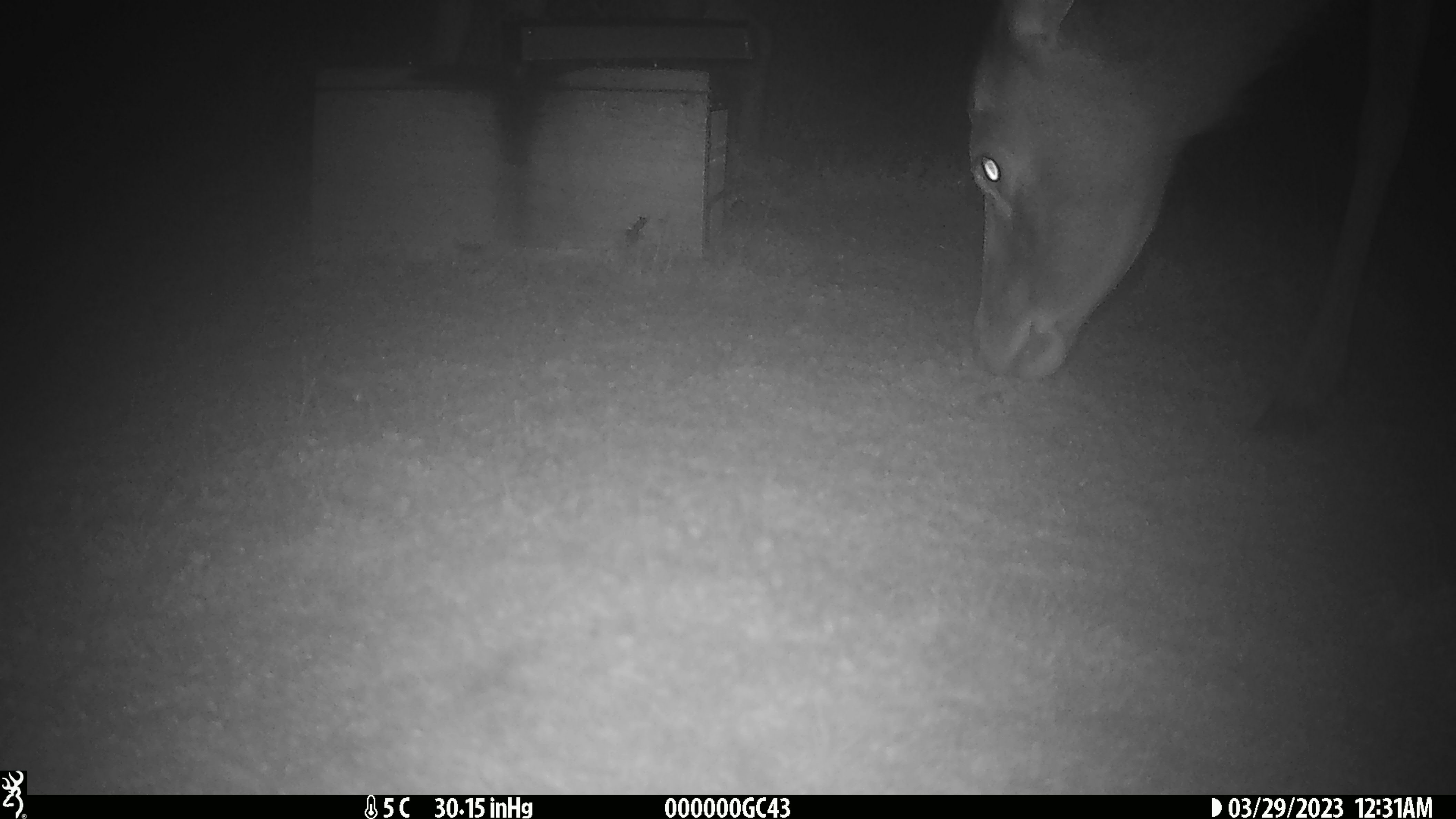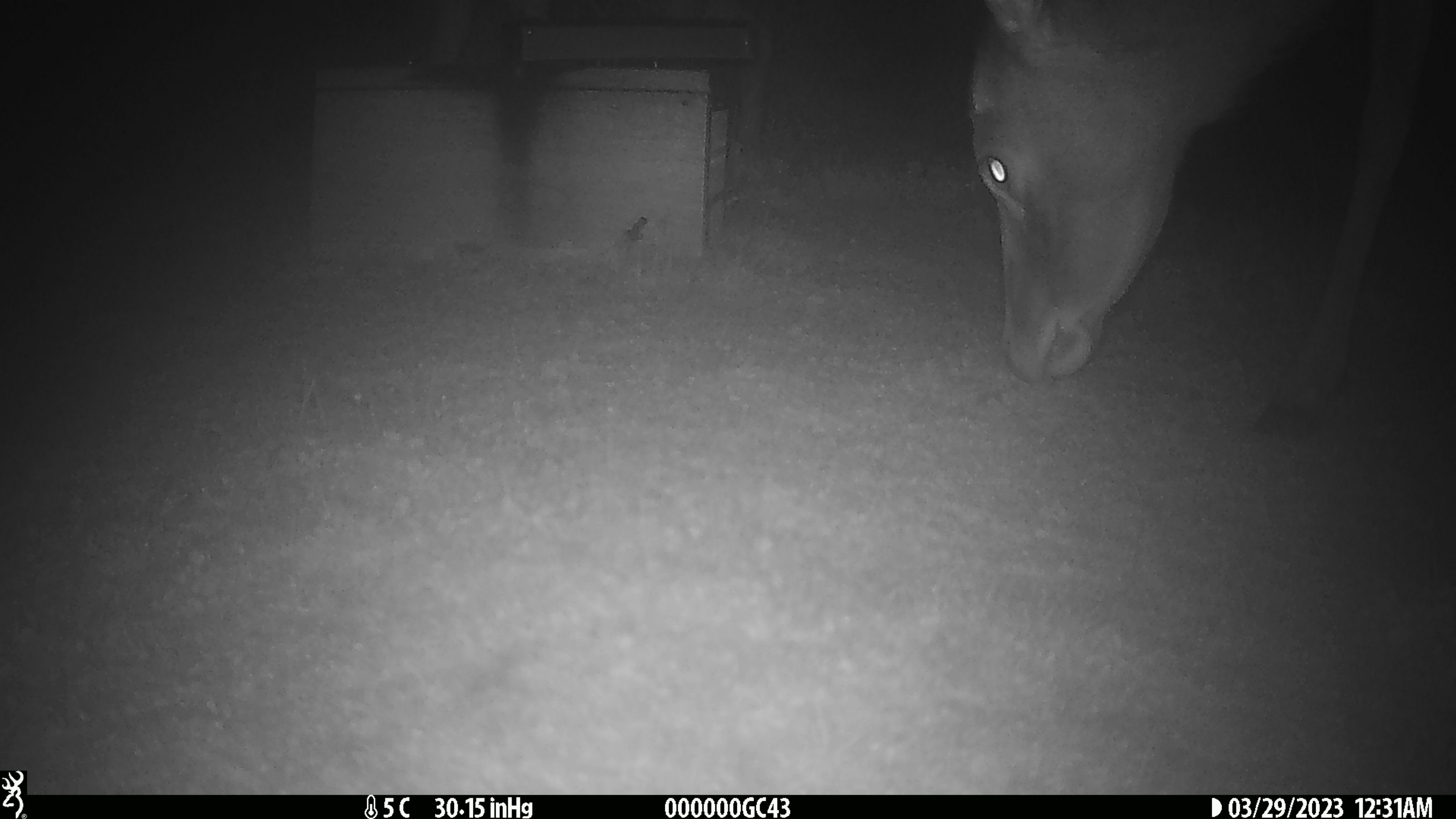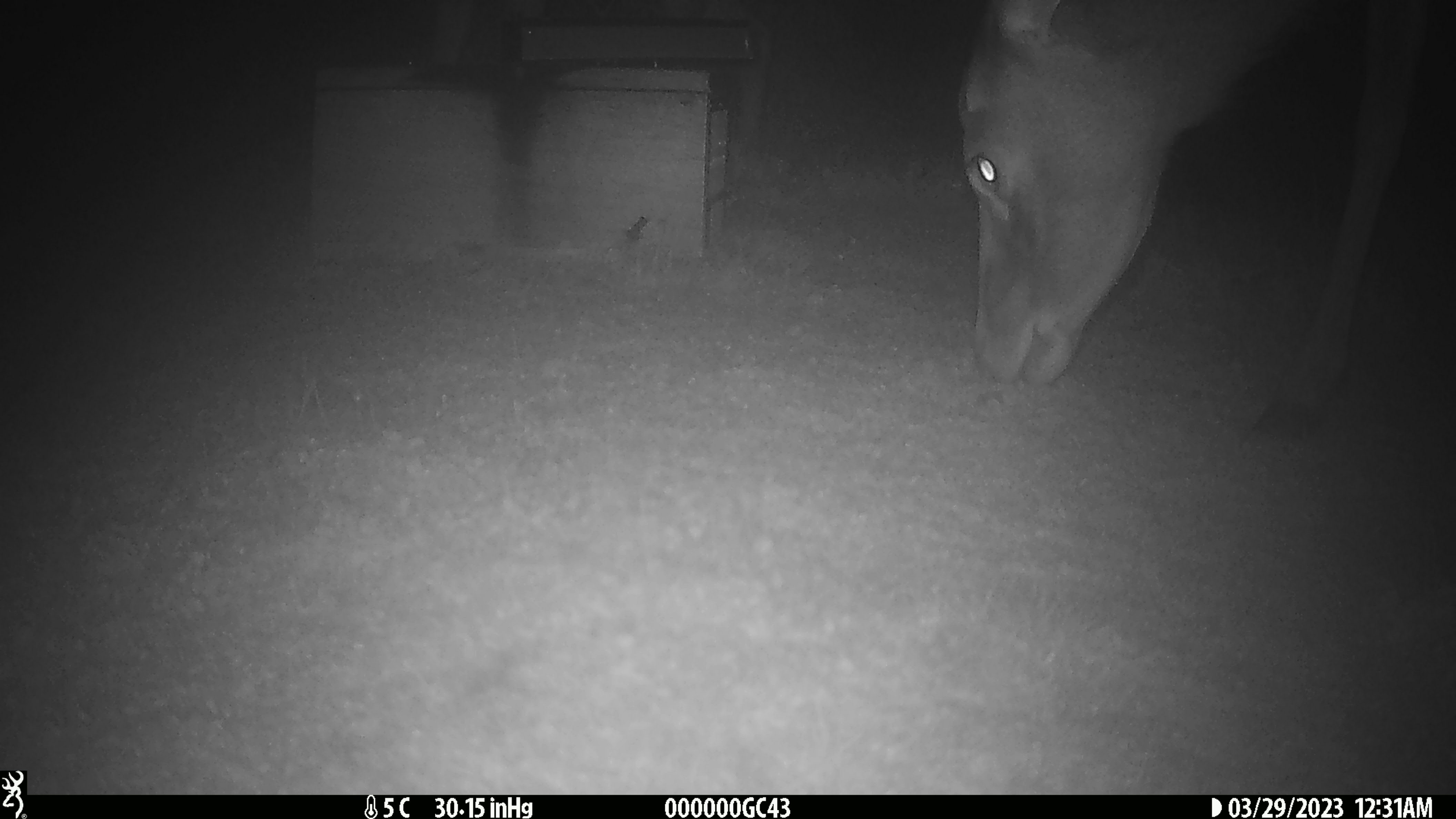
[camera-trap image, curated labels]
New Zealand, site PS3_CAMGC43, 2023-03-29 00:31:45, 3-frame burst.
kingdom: Animalia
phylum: Chordata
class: Mammalia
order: Artiodactyla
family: Cervidae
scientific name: Cervidae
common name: deer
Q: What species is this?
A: Deer (Cervidae).